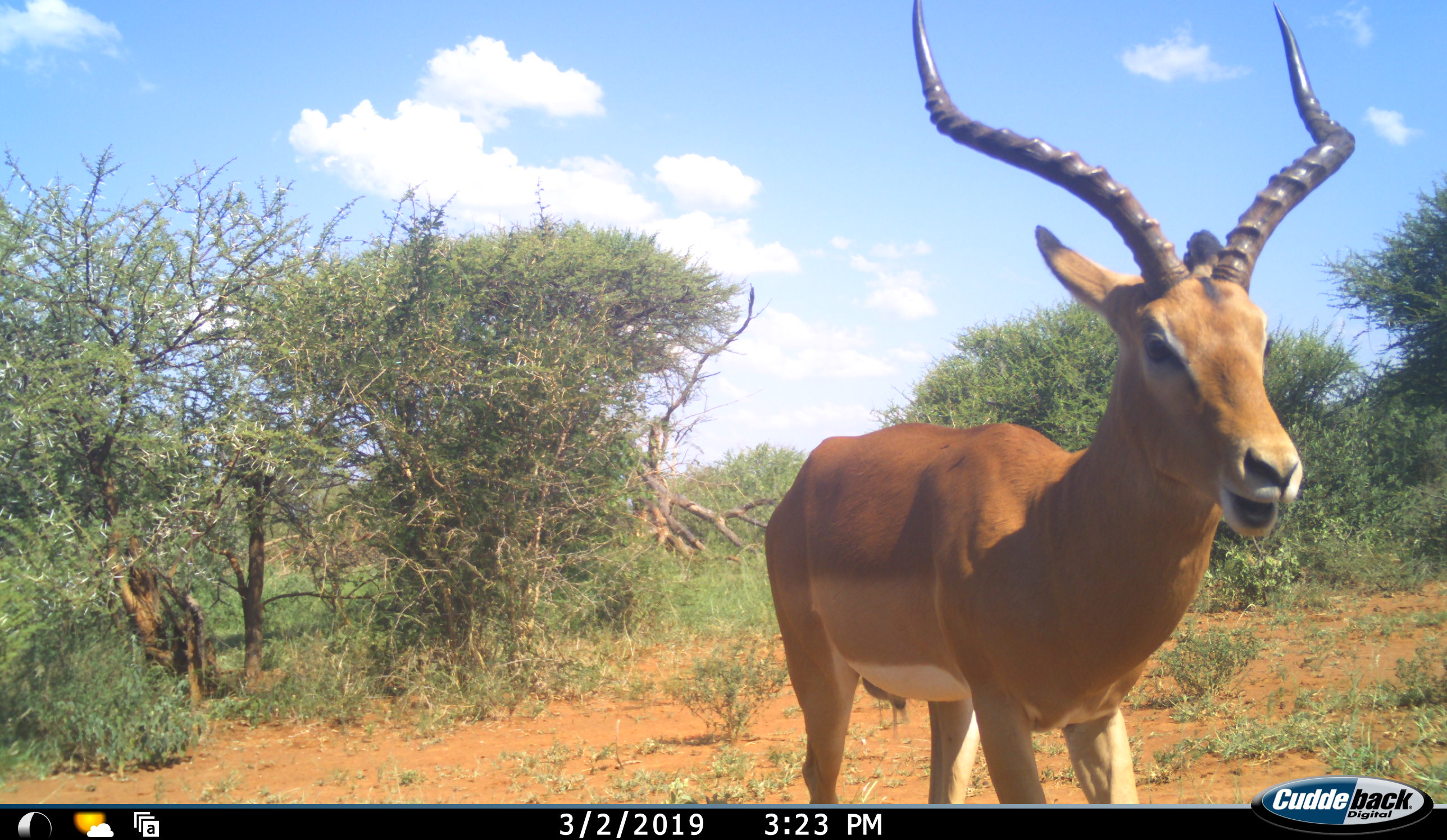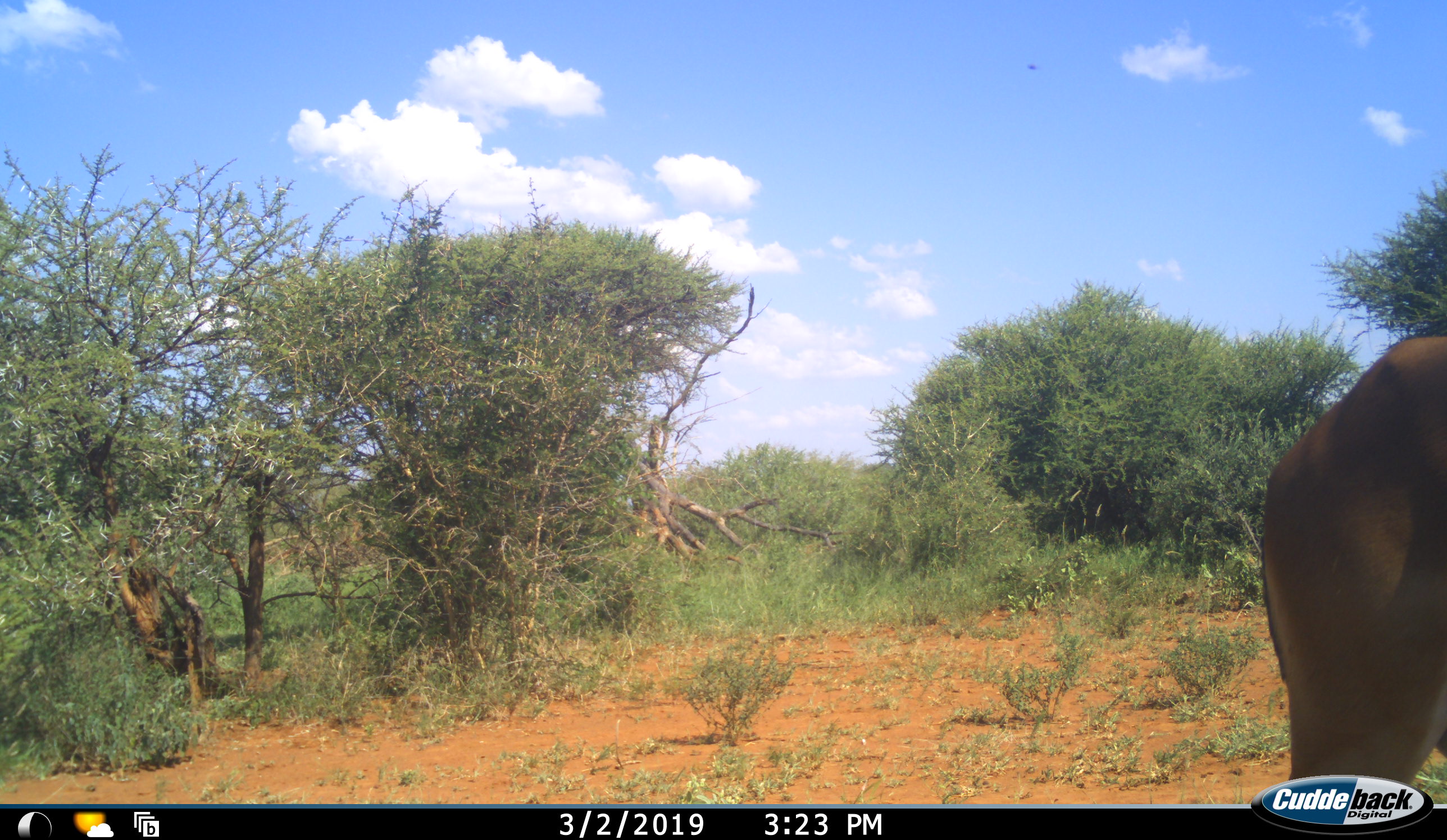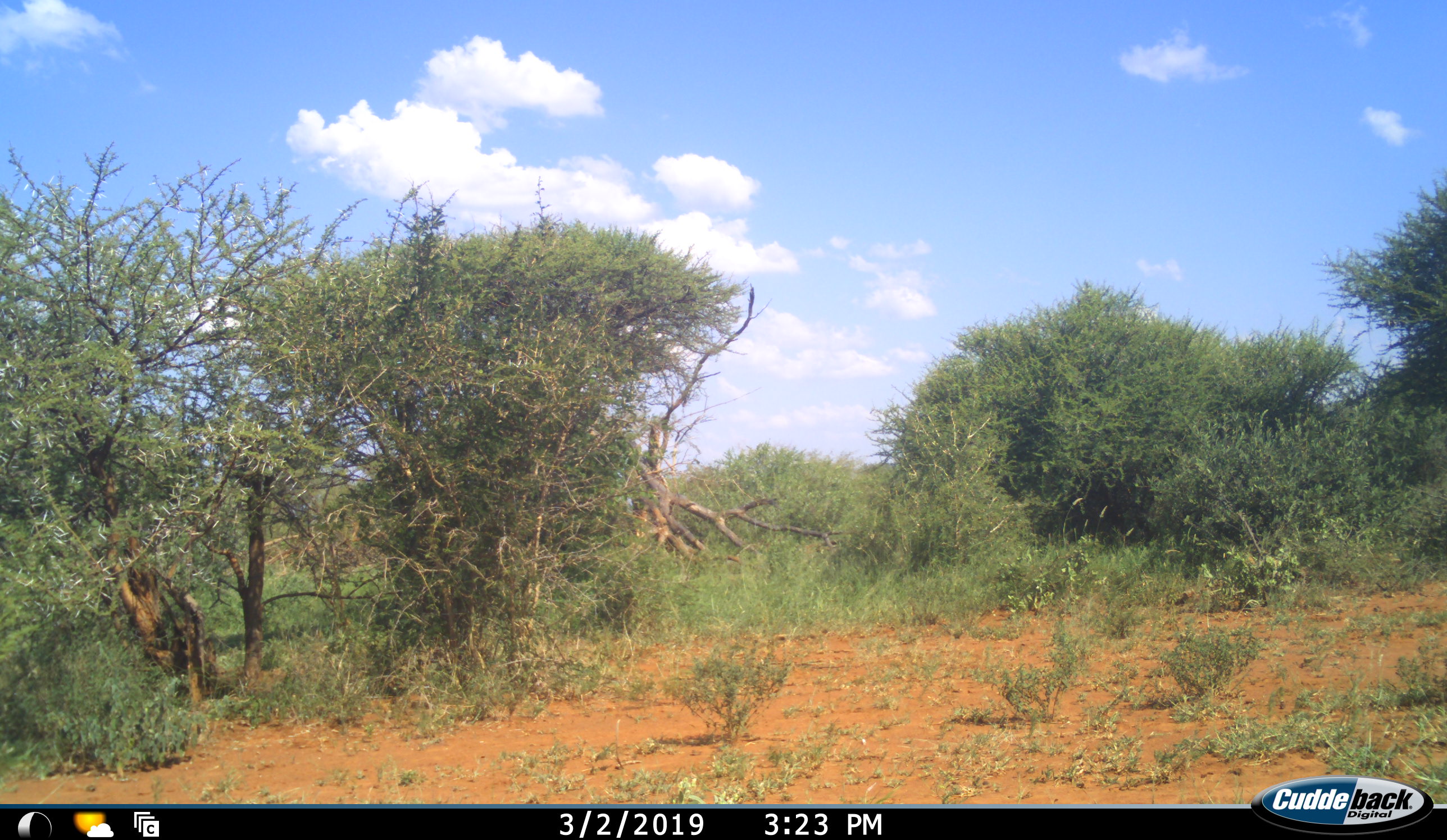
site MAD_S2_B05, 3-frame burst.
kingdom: Animalia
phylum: Chordata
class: Mammalia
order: Artiodactyla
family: Bovidae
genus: Aepyceros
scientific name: Aepyceros melampus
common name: impala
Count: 1.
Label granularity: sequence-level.